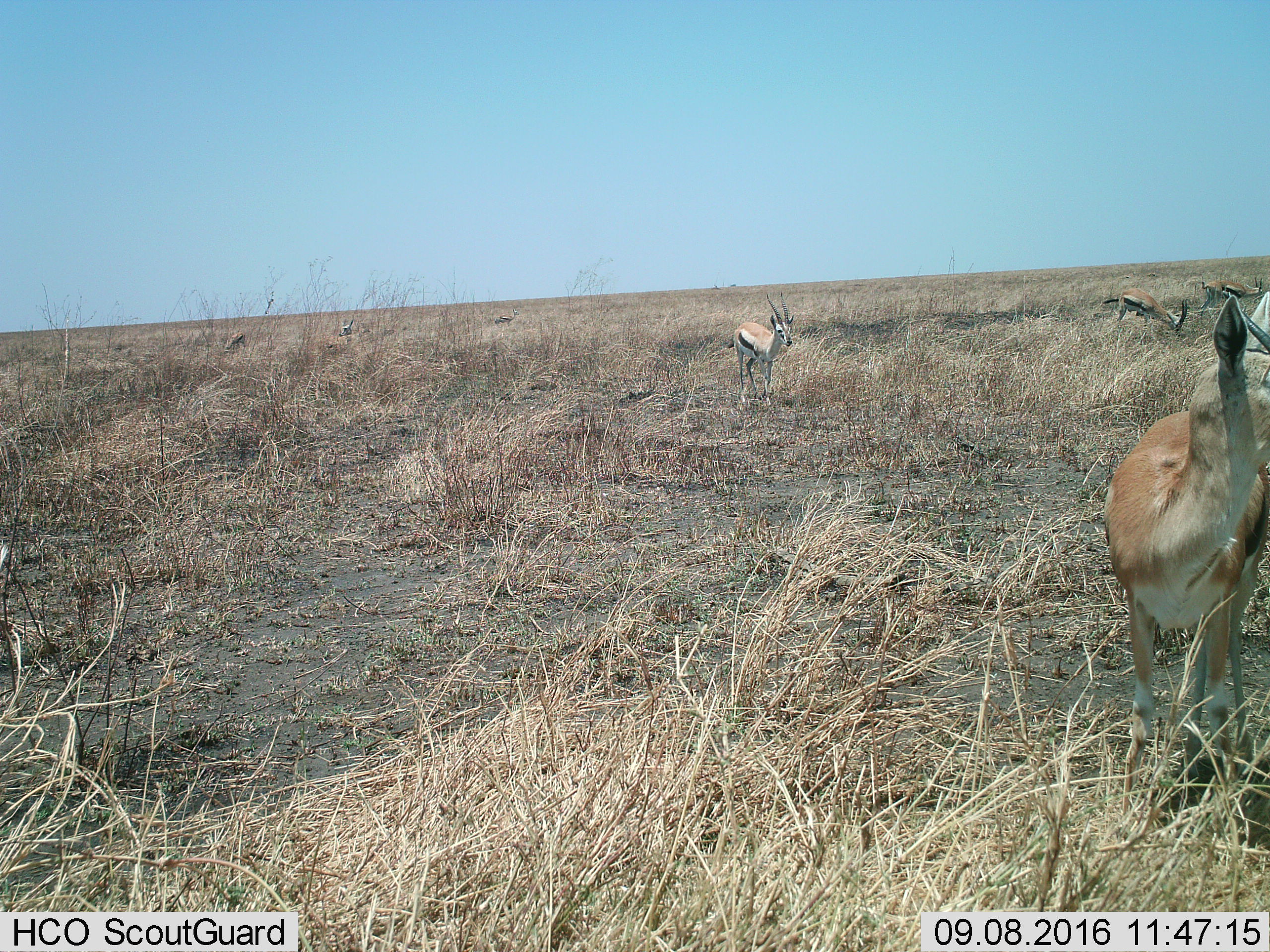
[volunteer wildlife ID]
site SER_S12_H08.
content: unidentified animal